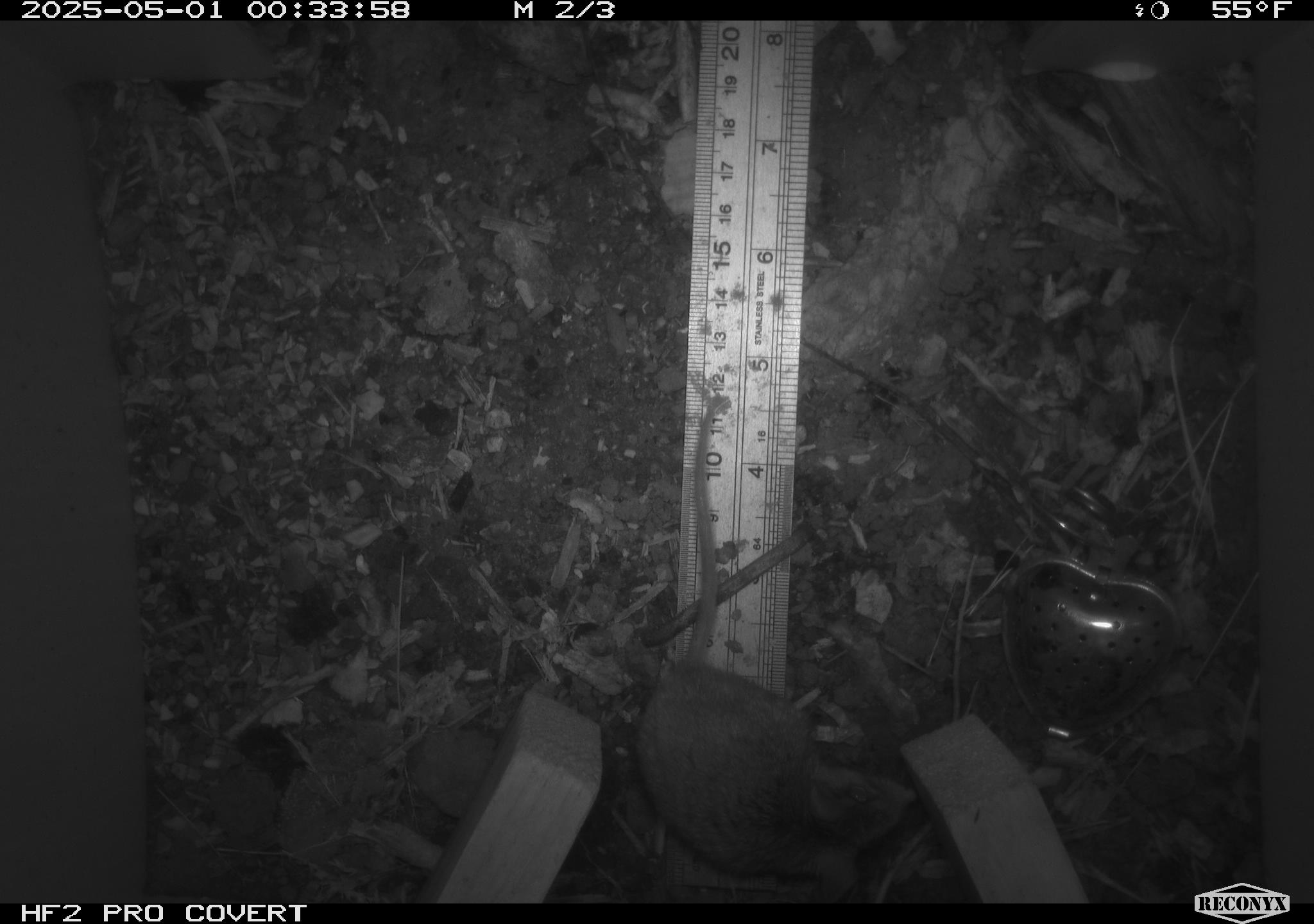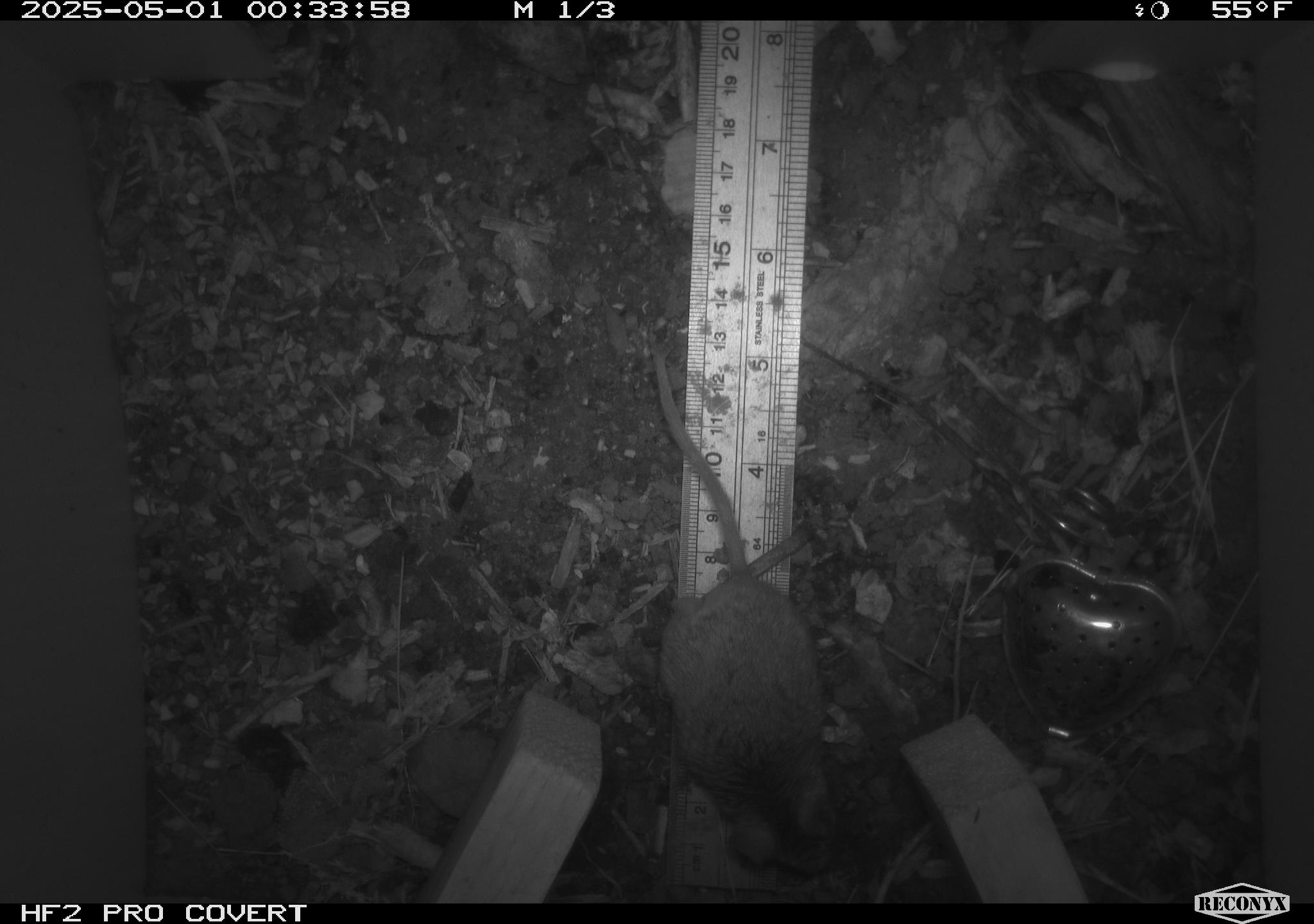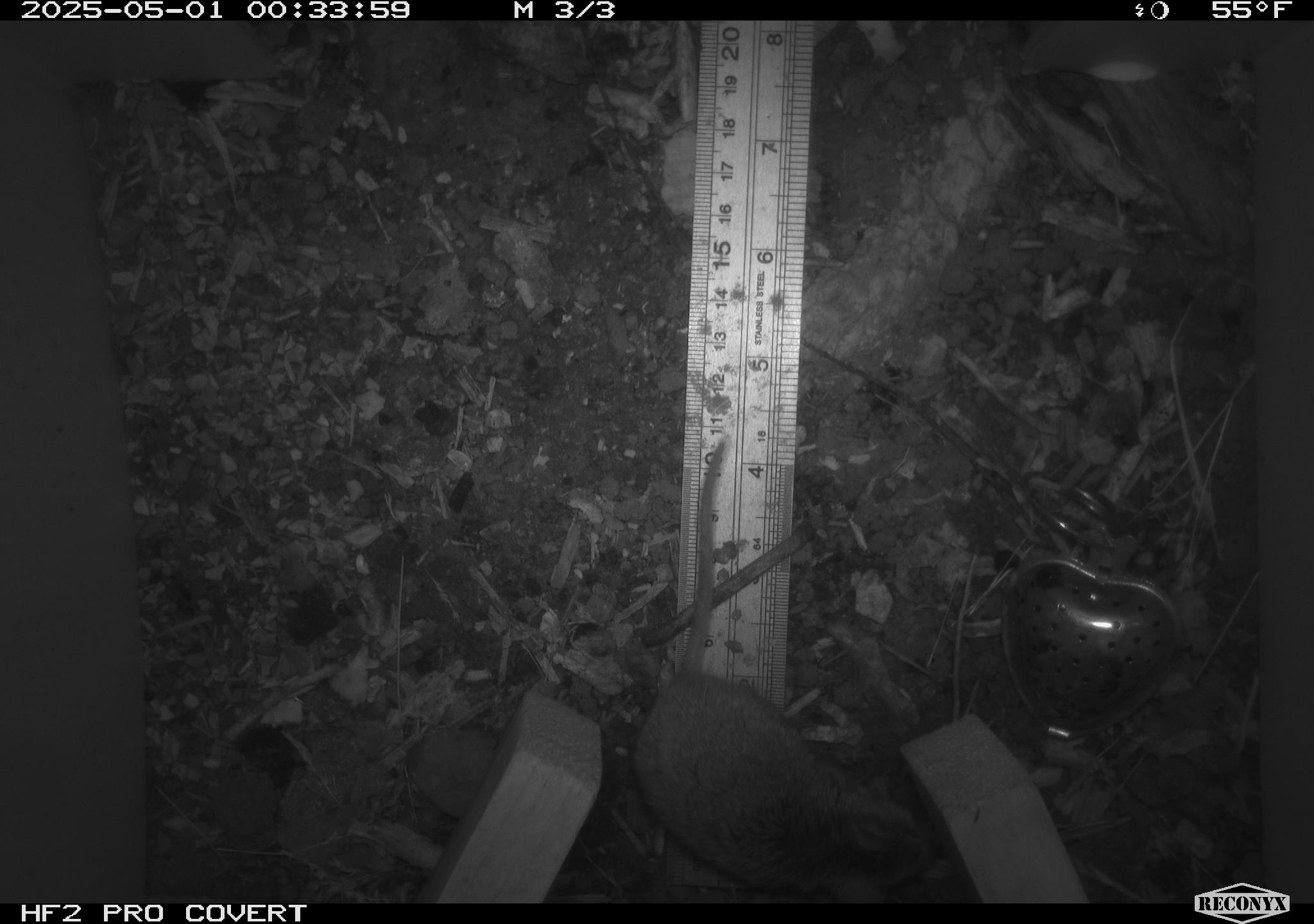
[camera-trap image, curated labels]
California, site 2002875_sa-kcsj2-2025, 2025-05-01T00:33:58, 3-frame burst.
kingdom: Animalia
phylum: Chordata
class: Mammalia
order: Rodentia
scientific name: Rodentia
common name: rodent